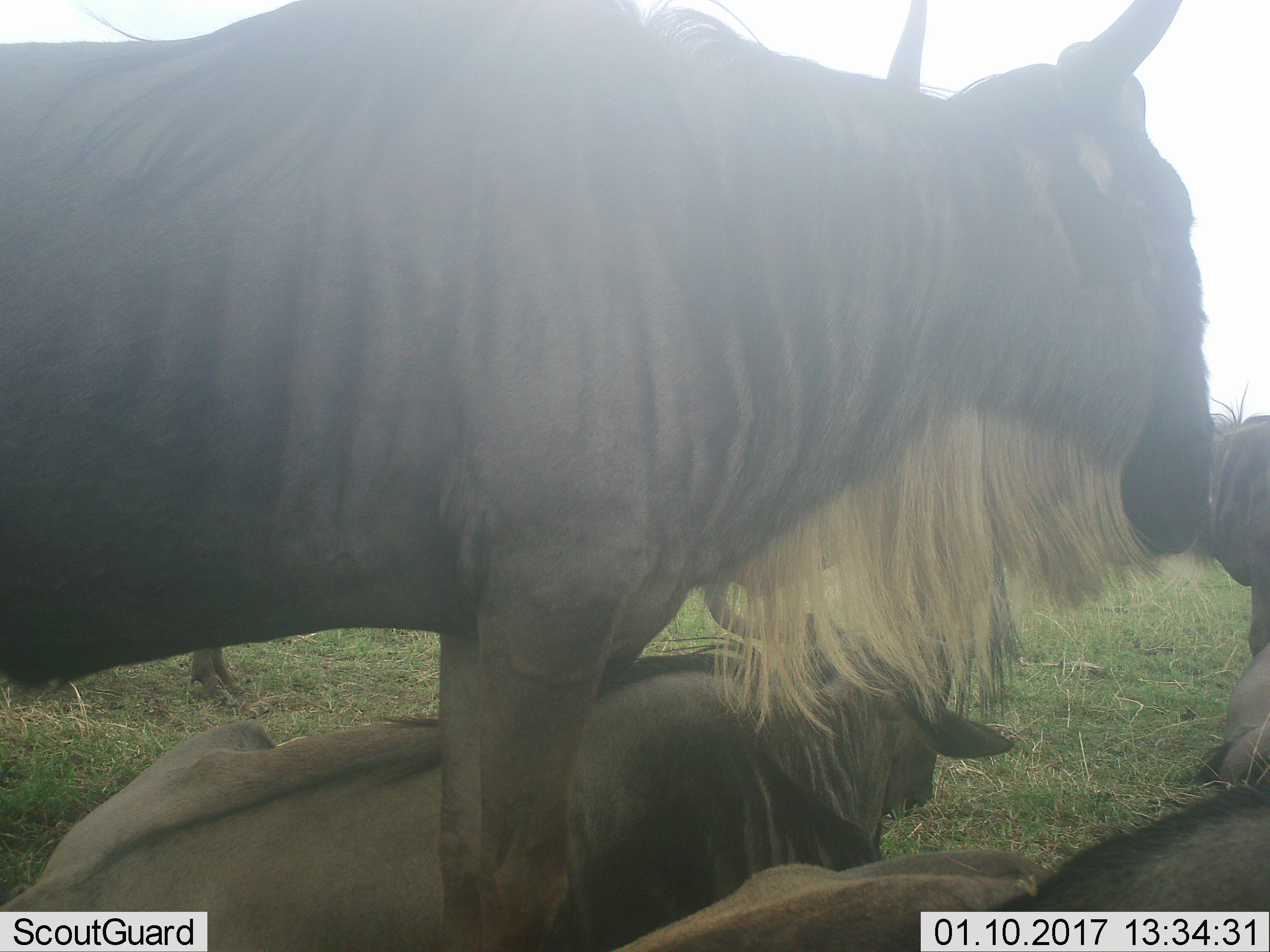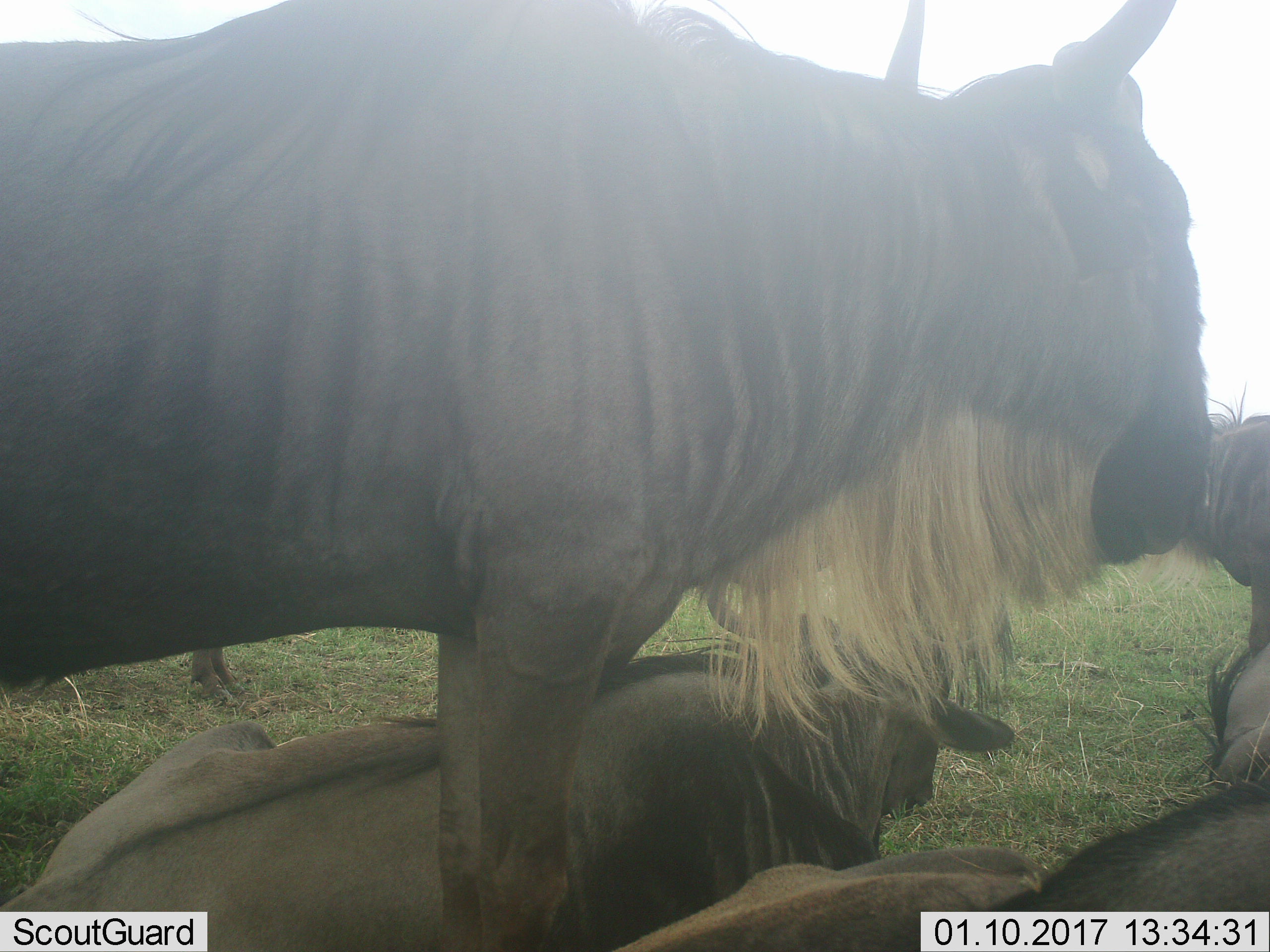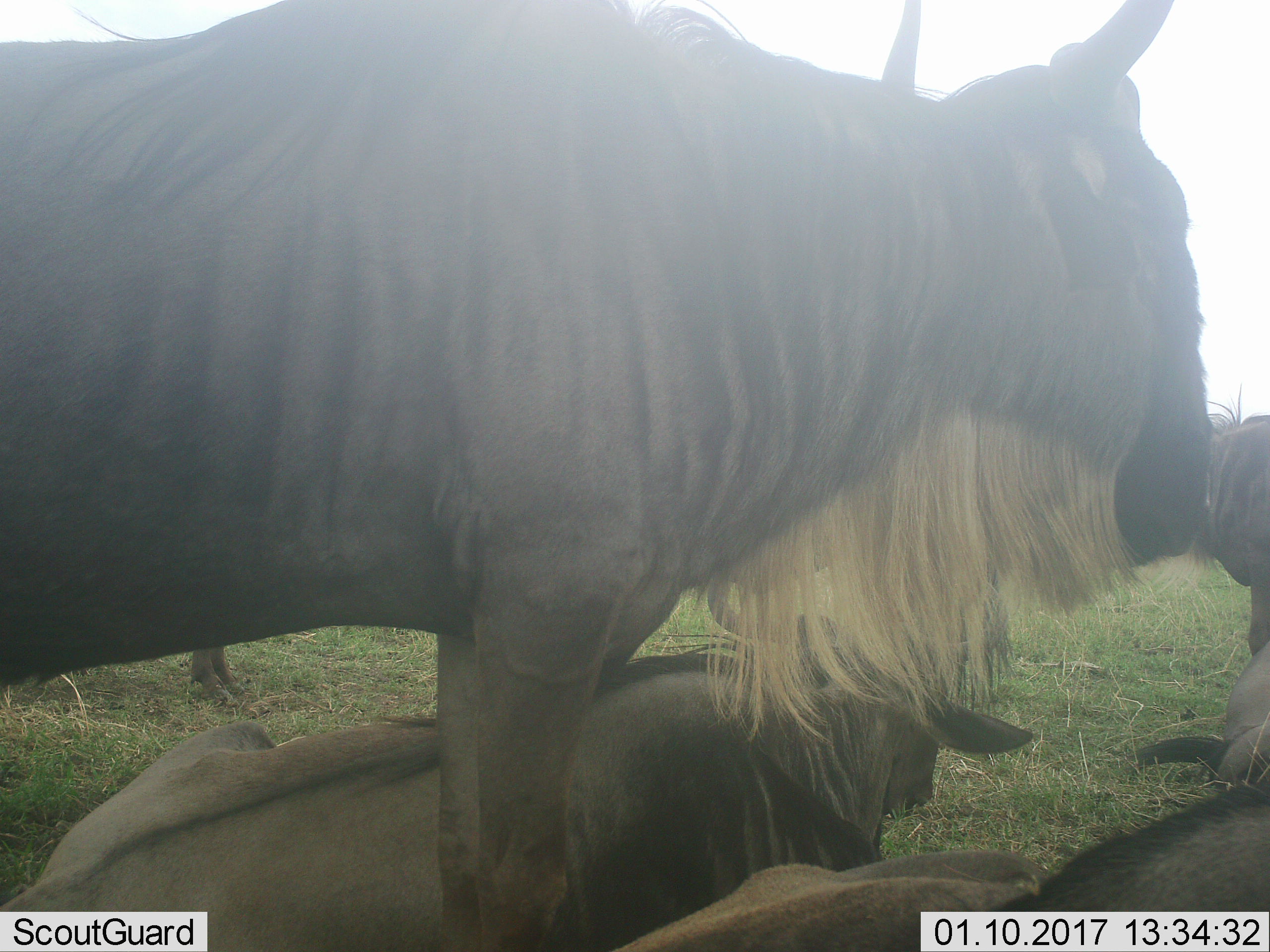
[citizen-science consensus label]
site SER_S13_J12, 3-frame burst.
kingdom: Animalia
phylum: Chordata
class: Mammalia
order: Artiodactyla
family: Bovidae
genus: Connochaetes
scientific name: Connochaetes taurinus taurinus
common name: blue wildebeest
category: wildebeestblue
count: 4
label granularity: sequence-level